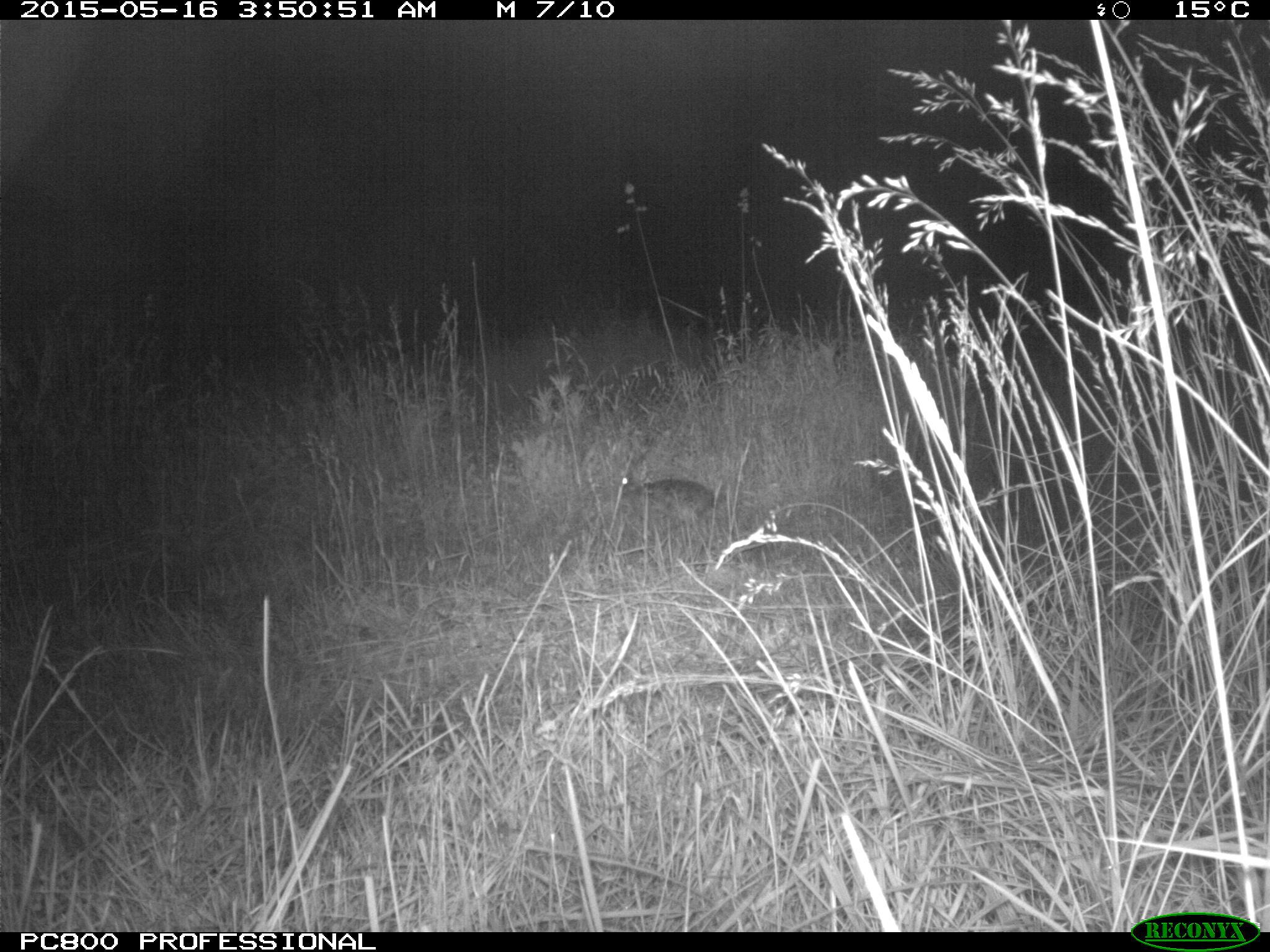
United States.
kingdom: Animalia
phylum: Chordata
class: Mammalia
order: Lagomorpha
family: Leporidae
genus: Sylvilagus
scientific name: Sylvilagus floridanus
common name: eastern cottontail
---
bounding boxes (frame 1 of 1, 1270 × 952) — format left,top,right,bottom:
Eastern Cottontail: 614,449,733,538